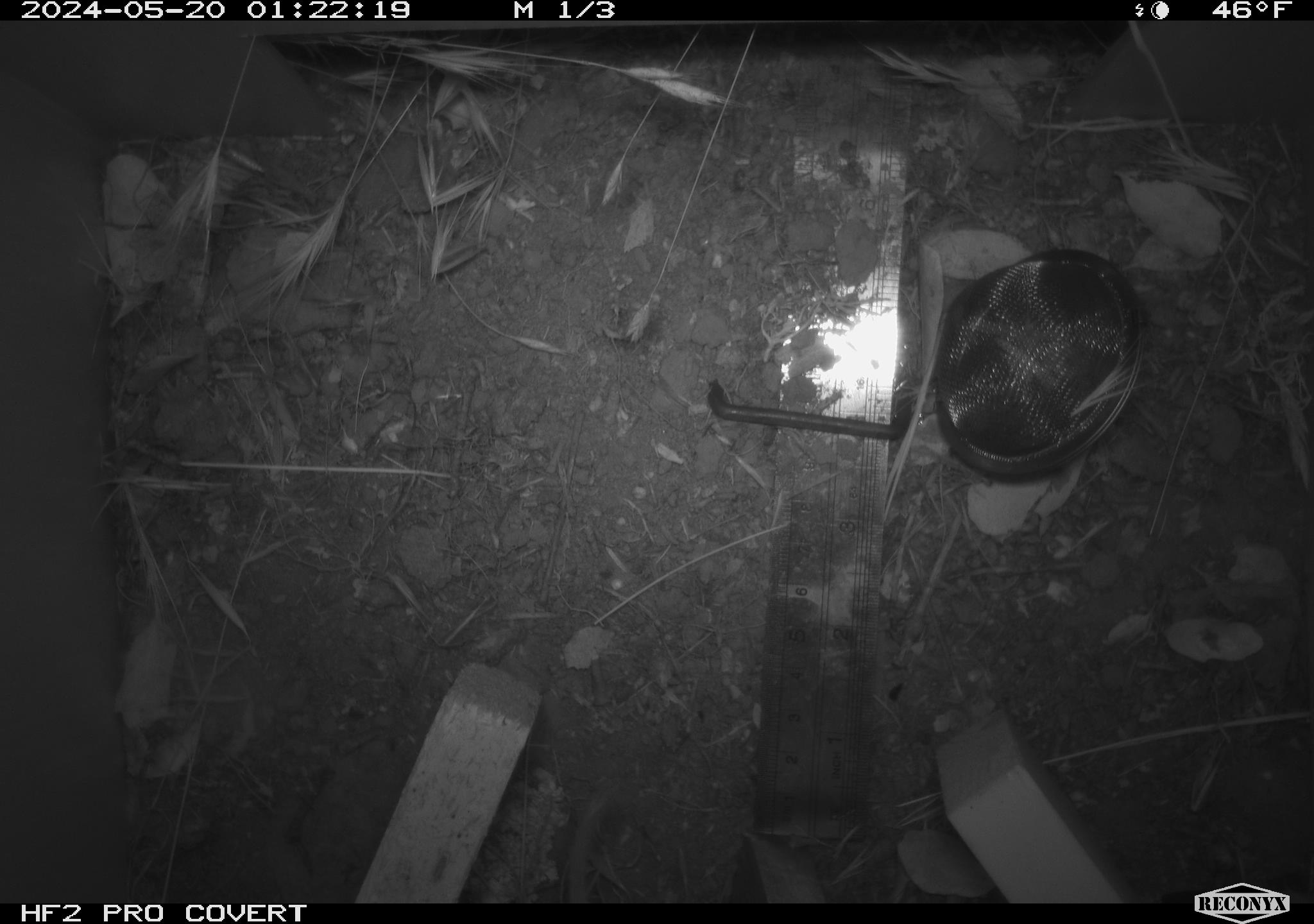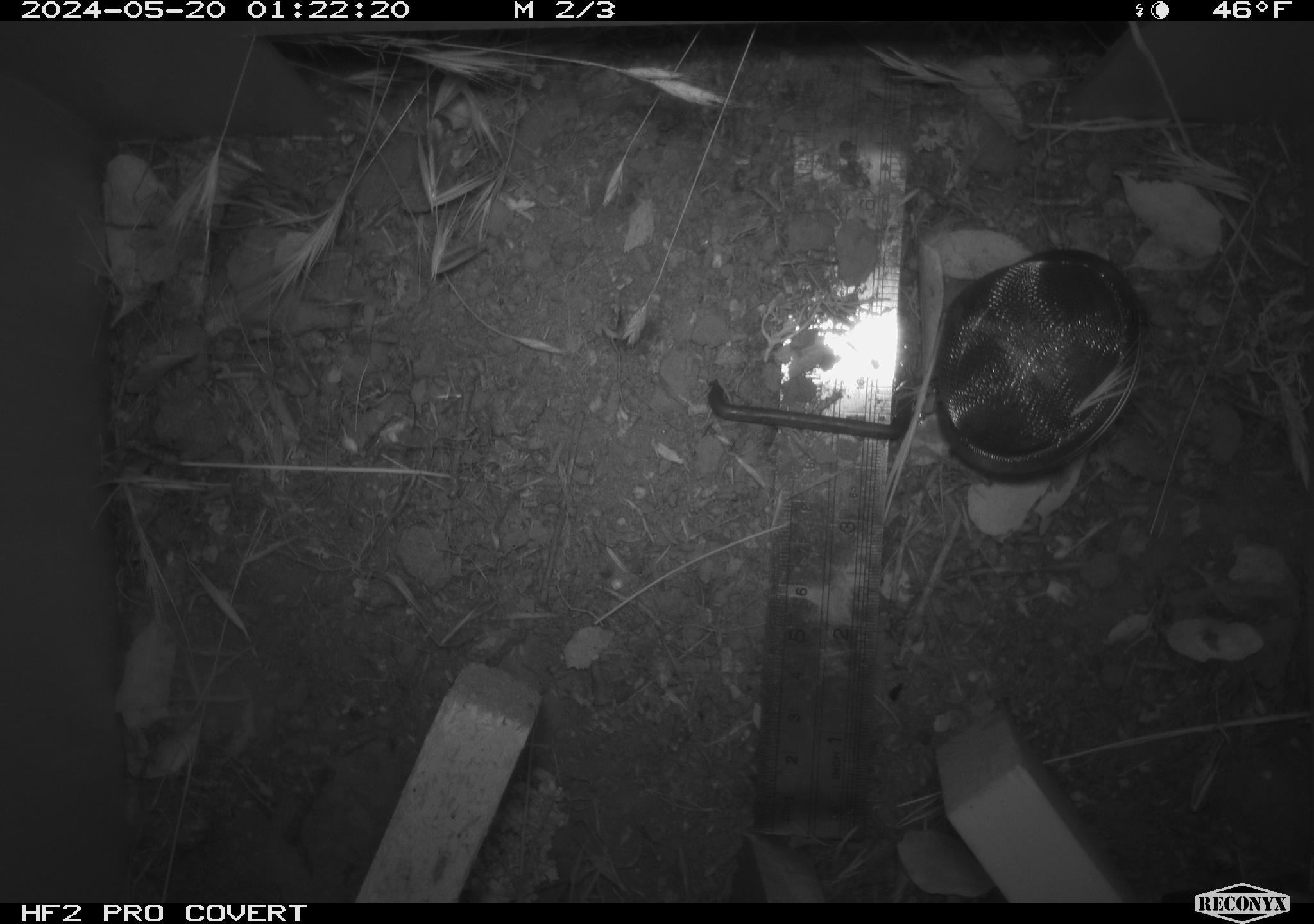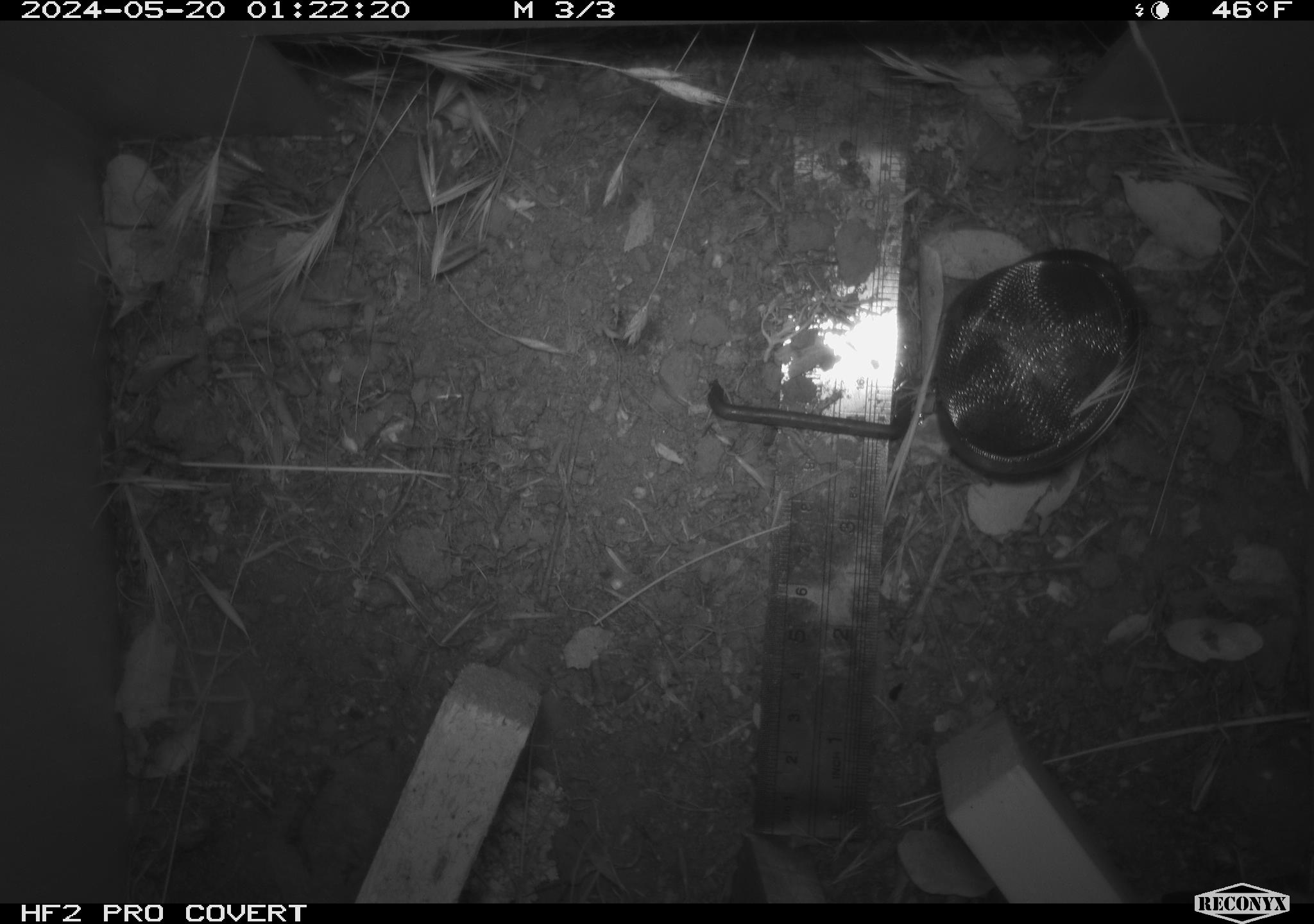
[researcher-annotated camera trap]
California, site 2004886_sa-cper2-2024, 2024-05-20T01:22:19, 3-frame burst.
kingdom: Animalia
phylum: Chordata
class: Mammalia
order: Rodentia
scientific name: Rodentia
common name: rodent